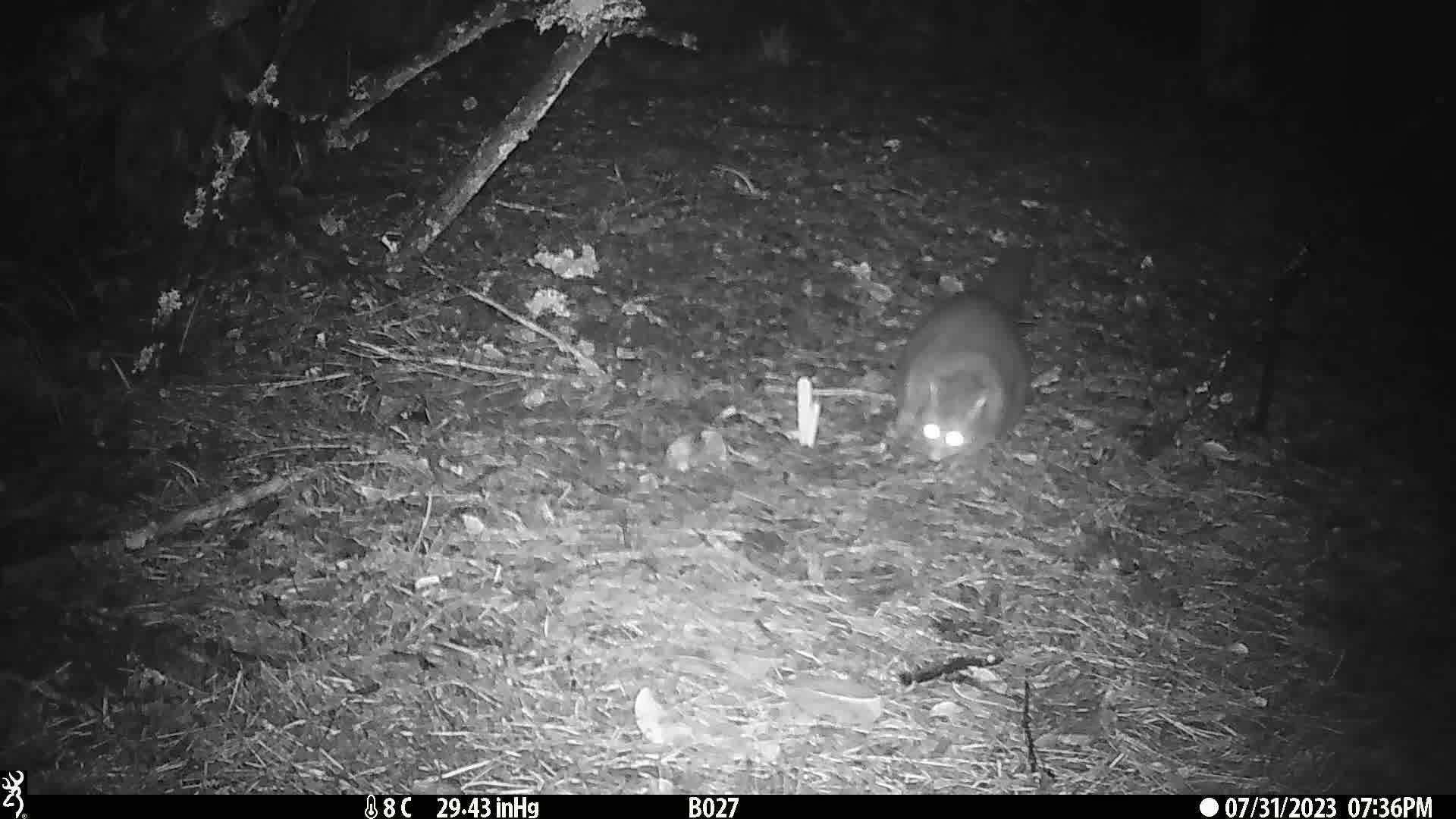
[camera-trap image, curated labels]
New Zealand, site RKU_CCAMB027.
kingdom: Animalia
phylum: Chordata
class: Mammalia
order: Diprotodontia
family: Phalangeridae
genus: Trichosurus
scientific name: Trichosurus vulpecula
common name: common brushtail possum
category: possum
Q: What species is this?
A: Possum (common brushtail possum) (Trichosurus vulpecula).